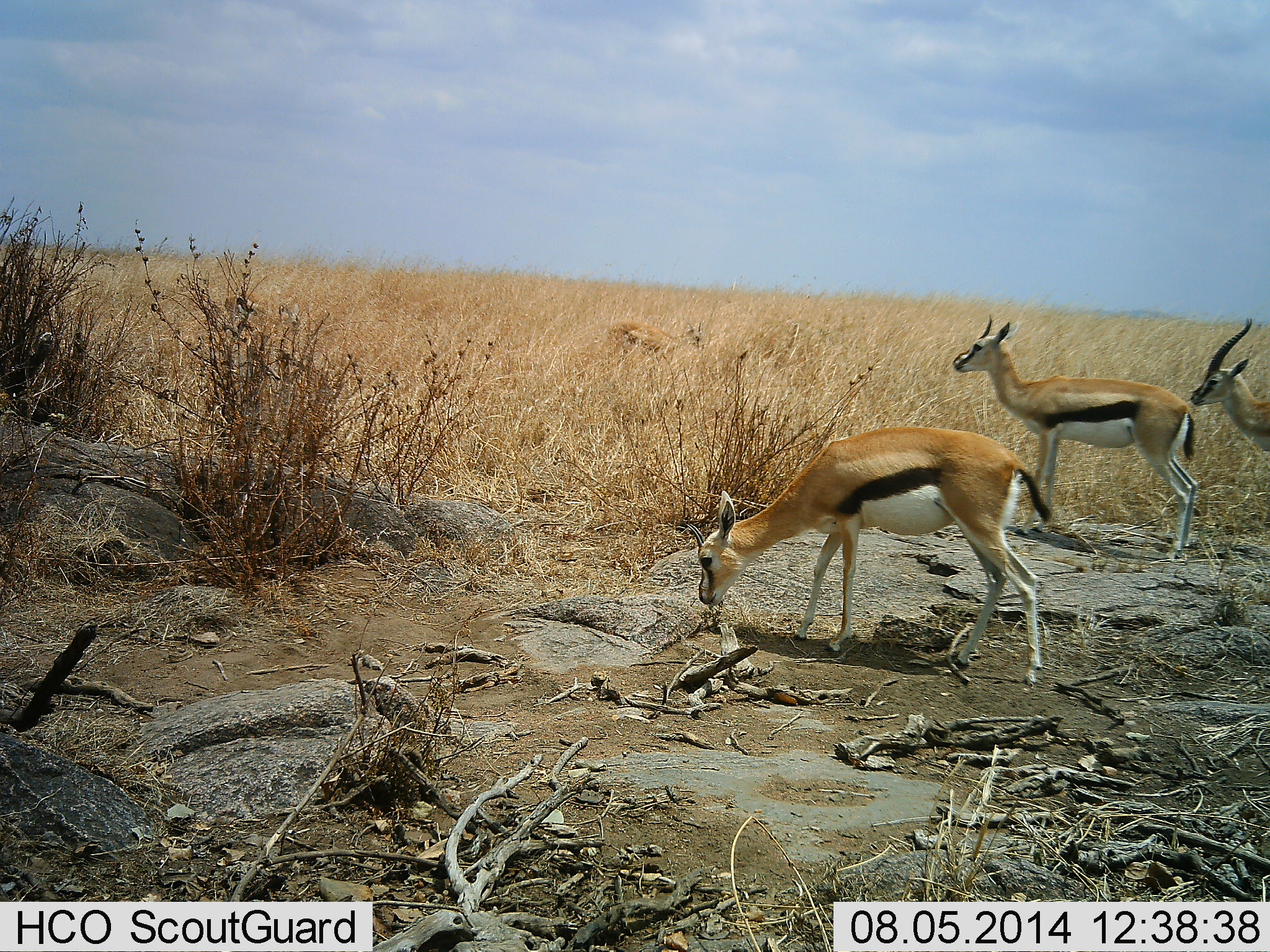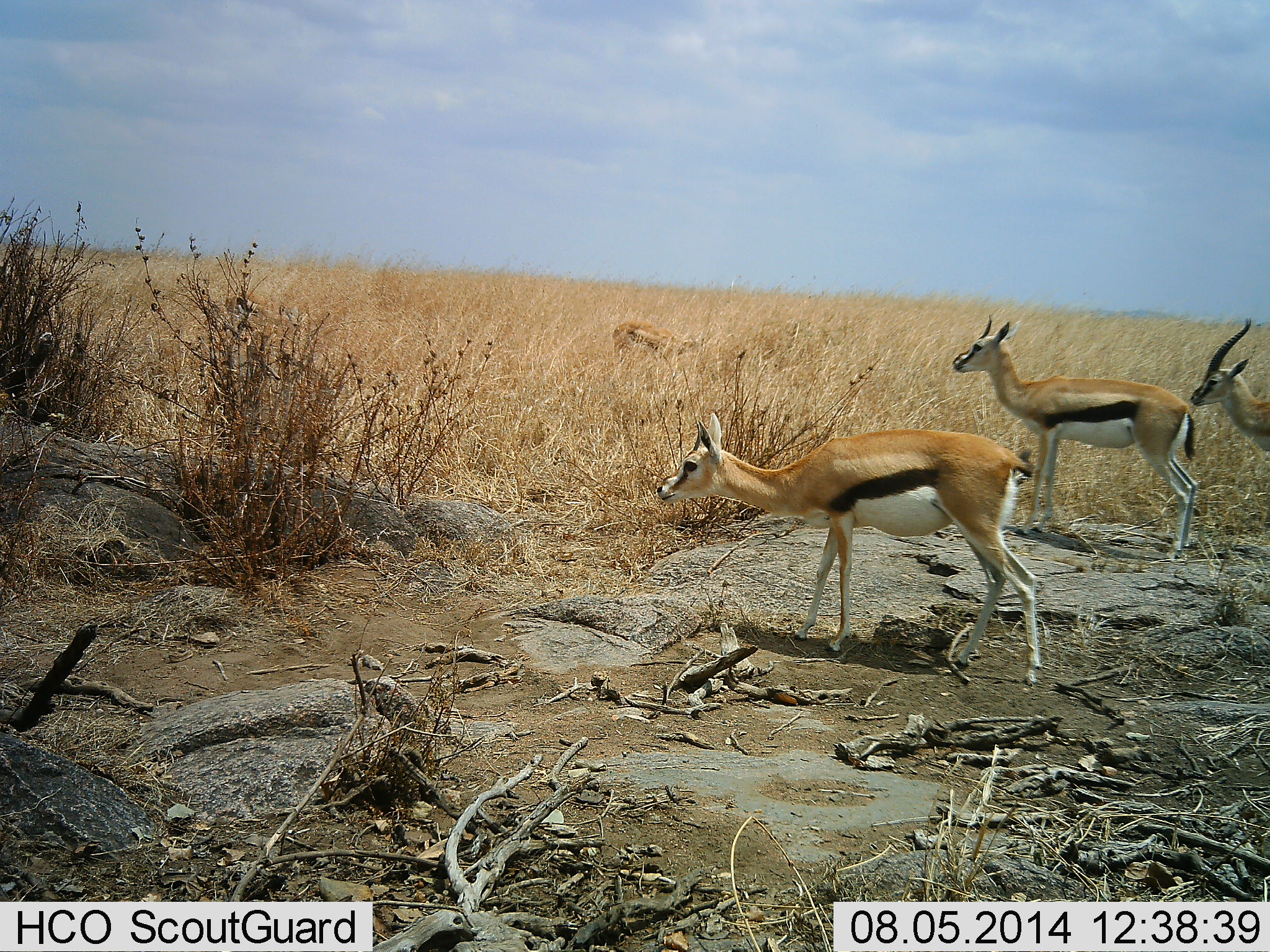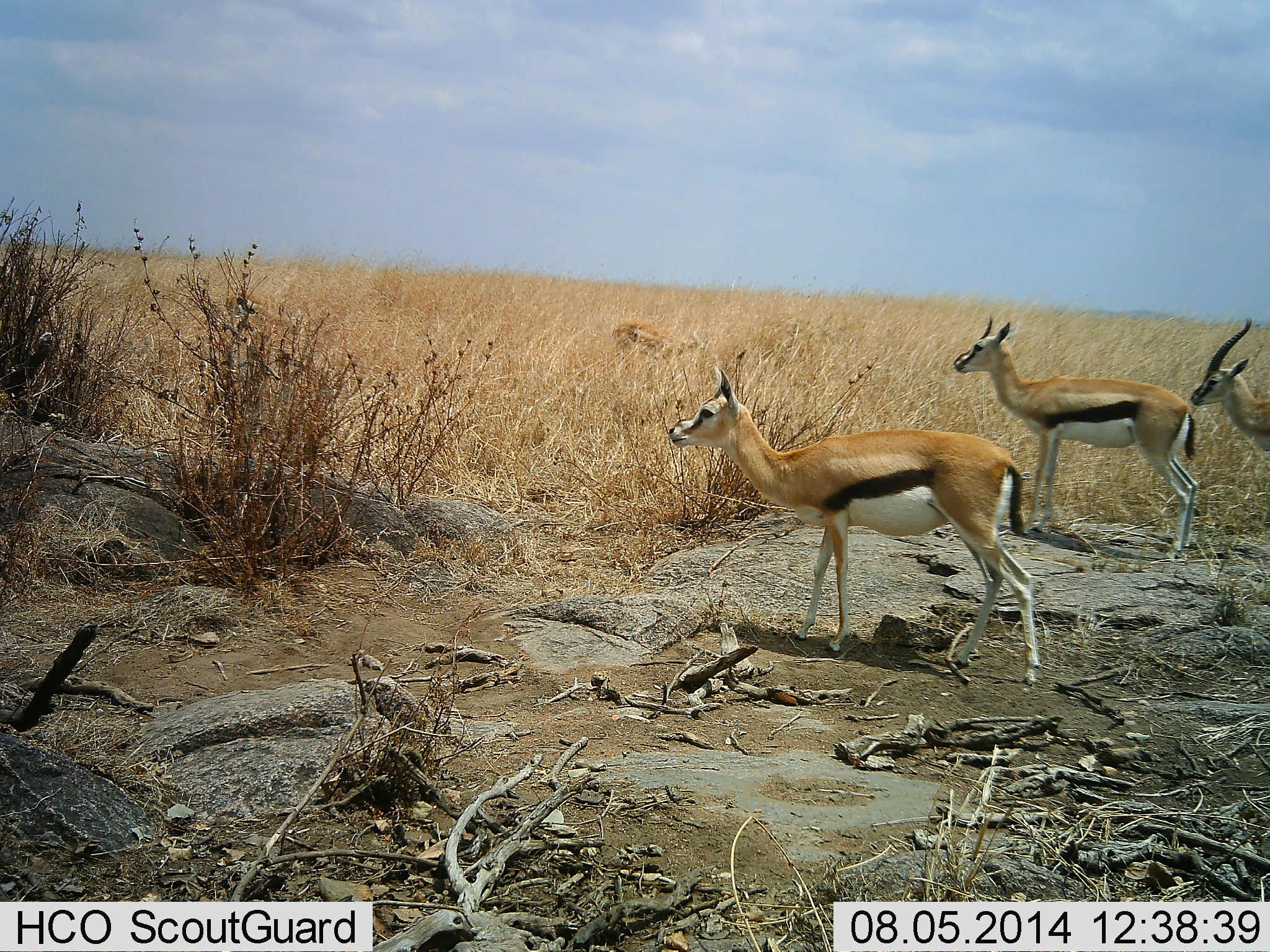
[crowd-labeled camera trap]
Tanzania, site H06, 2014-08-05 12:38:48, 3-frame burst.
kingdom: Animalia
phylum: Chordata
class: Mammalia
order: Artiodactyla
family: Bovidae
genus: Eudorcas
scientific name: Eudorcas thomsonii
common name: thomson's gazelle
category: gazellethomsons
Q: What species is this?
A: Gazellethomsons (thomson's gazelle) (Eudorcas thomsonii).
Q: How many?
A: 4.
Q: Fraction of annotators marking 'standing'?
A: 90%.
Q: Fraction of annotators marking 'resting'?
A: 0%.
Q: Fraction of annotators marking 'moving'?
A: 0%.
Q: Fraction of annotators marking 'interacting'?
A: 0%.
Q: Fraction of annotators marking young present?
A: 0%.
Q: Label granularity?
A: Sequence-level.